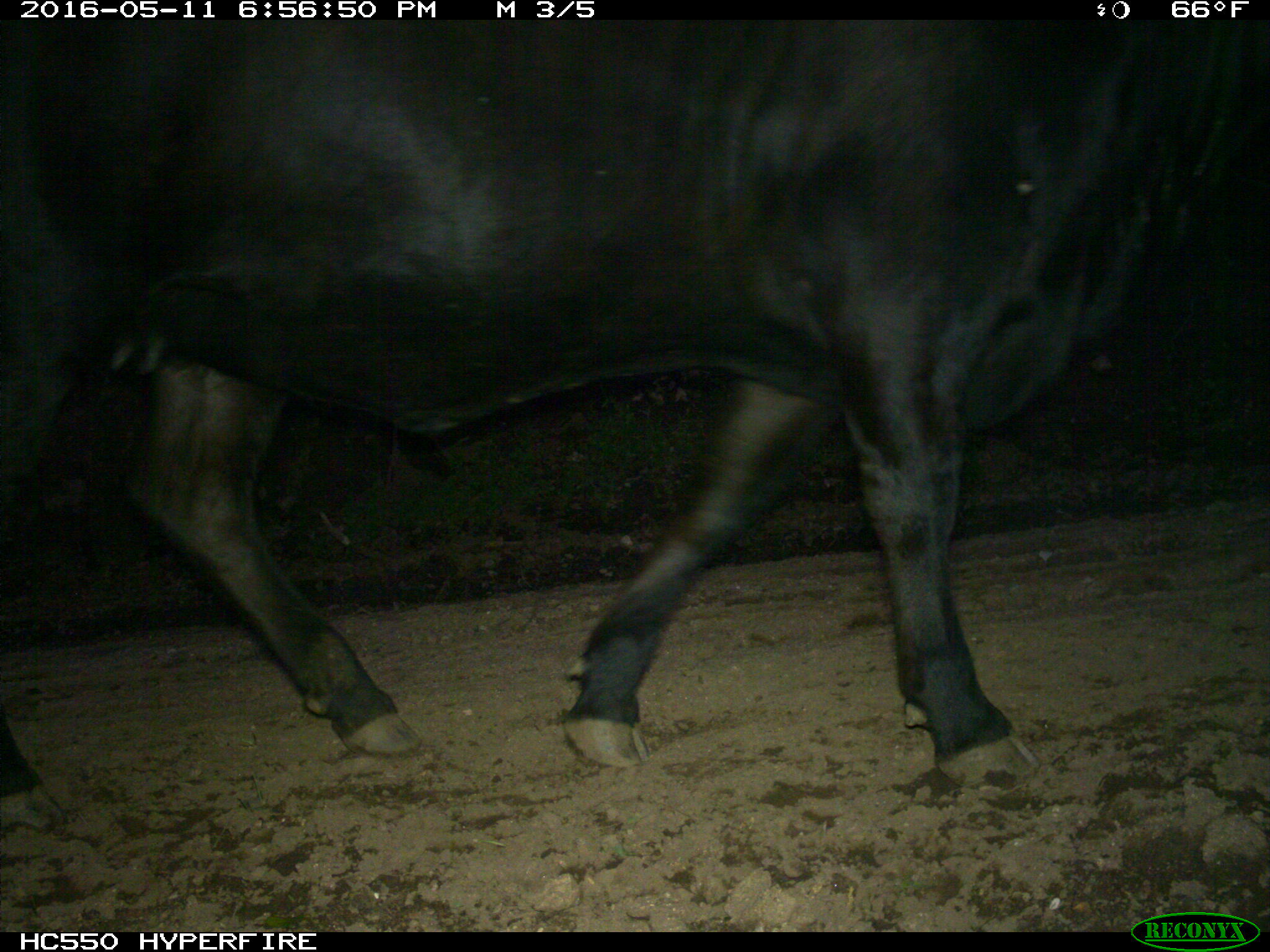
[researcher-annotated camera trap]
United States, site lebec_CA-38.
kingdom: Animalia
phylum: Chordata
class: Mammalia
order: Artiodactyla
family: Bovidae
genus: Bos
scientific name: Bos taurus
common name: domestic cow